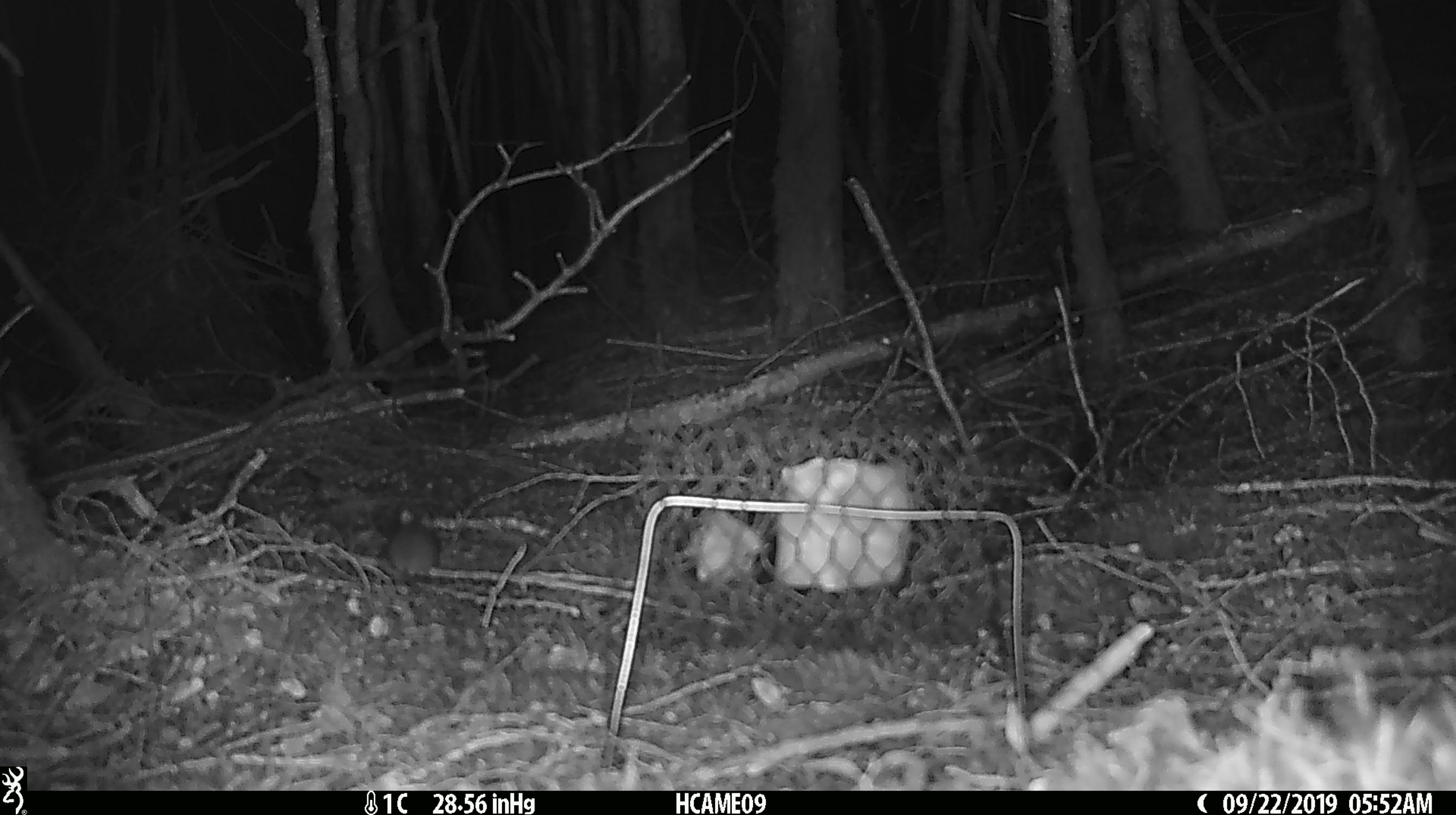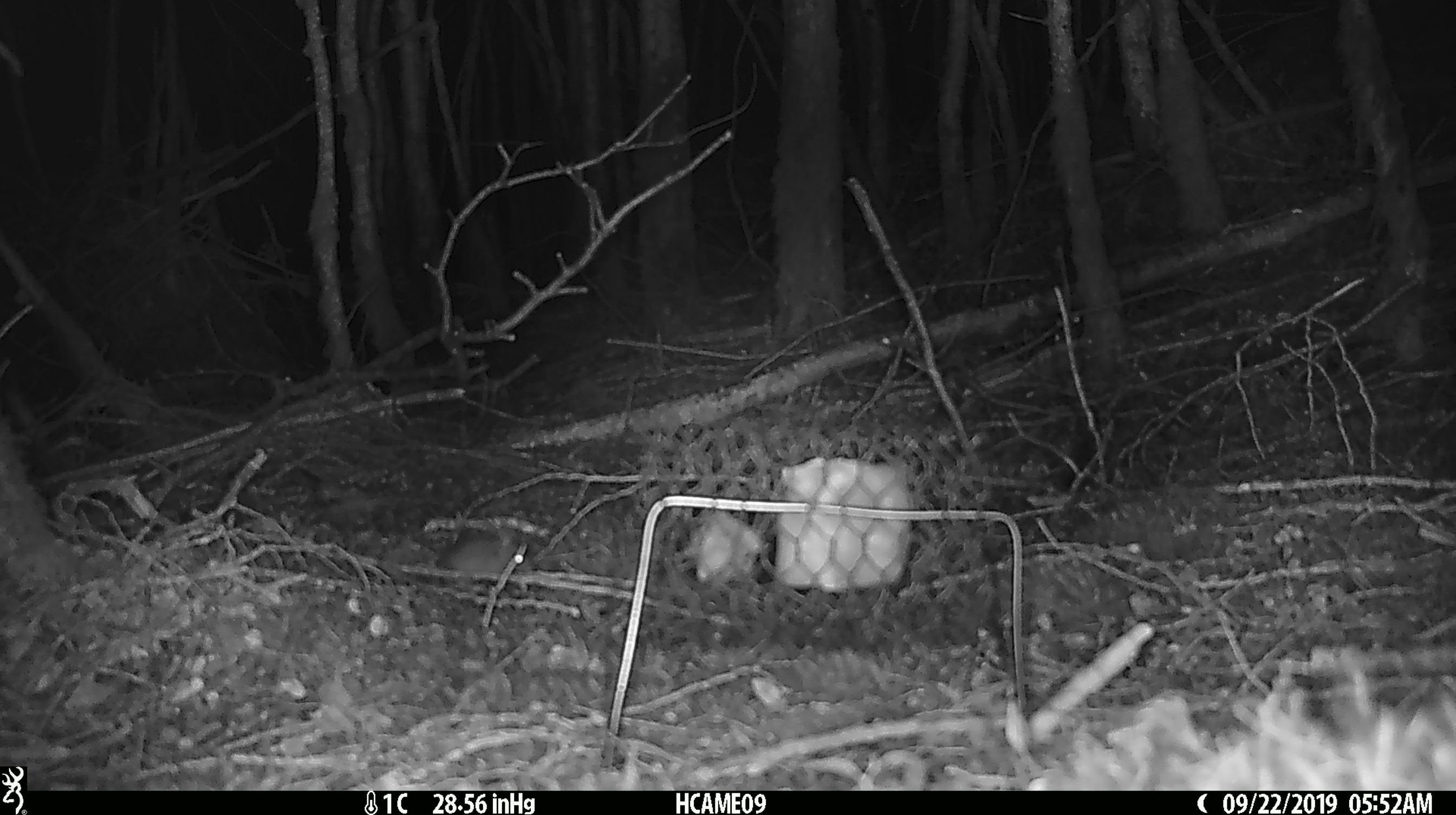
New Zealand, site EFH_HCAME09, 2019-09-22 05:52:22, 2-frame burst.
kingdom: Animalia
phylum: Chordata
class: Mammalia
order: Rodentia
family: Muridae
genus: Mus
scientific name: Mus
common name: mouse